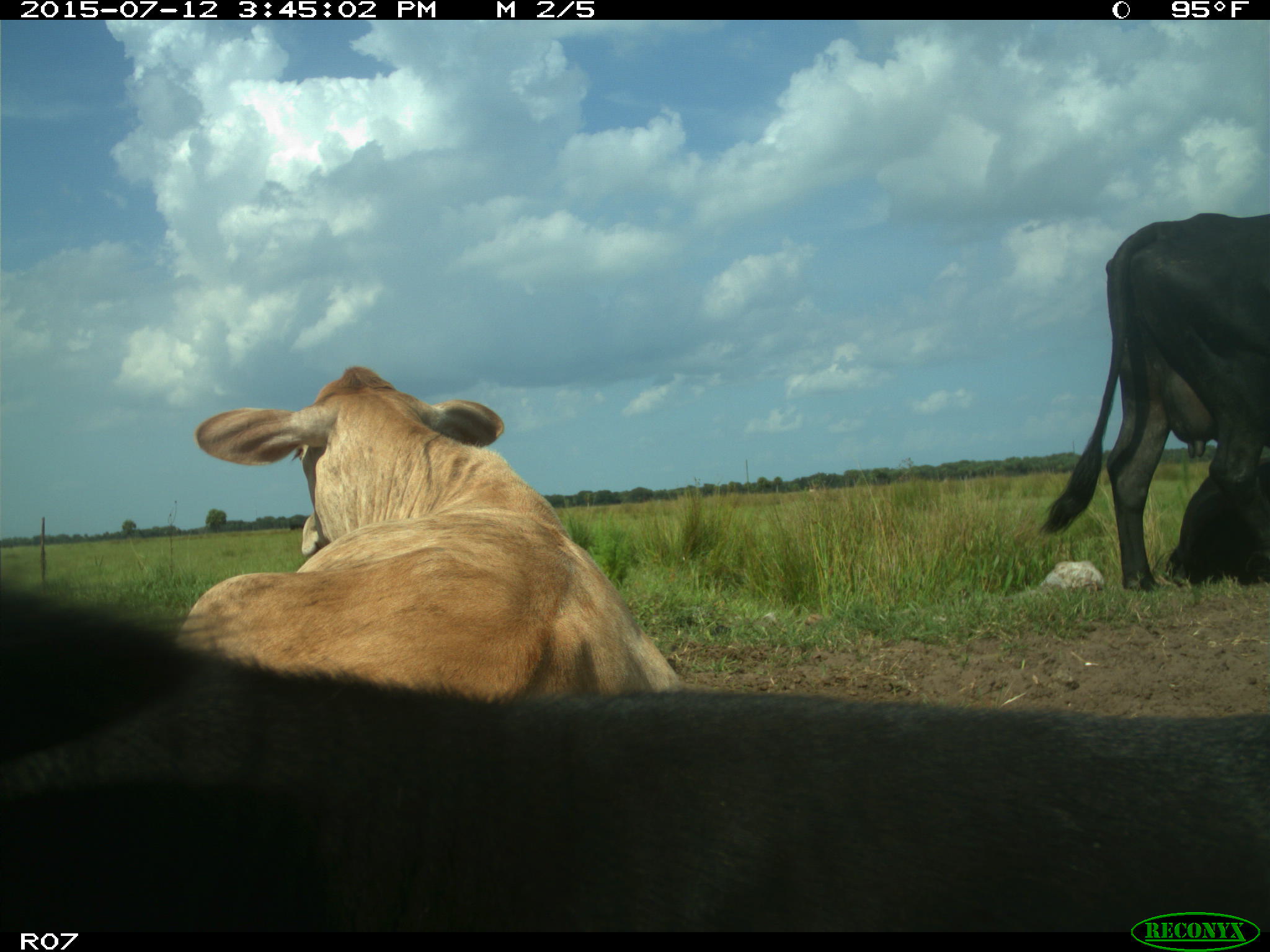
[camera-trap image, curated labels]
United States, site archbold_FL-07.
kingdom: Animalia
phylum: Chordata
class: Mammalia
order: Artiodactyla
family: Bovidae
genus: Bos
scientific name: Bos taurus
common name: domestic cow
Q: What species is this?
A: Bos taurus (domestic cow).